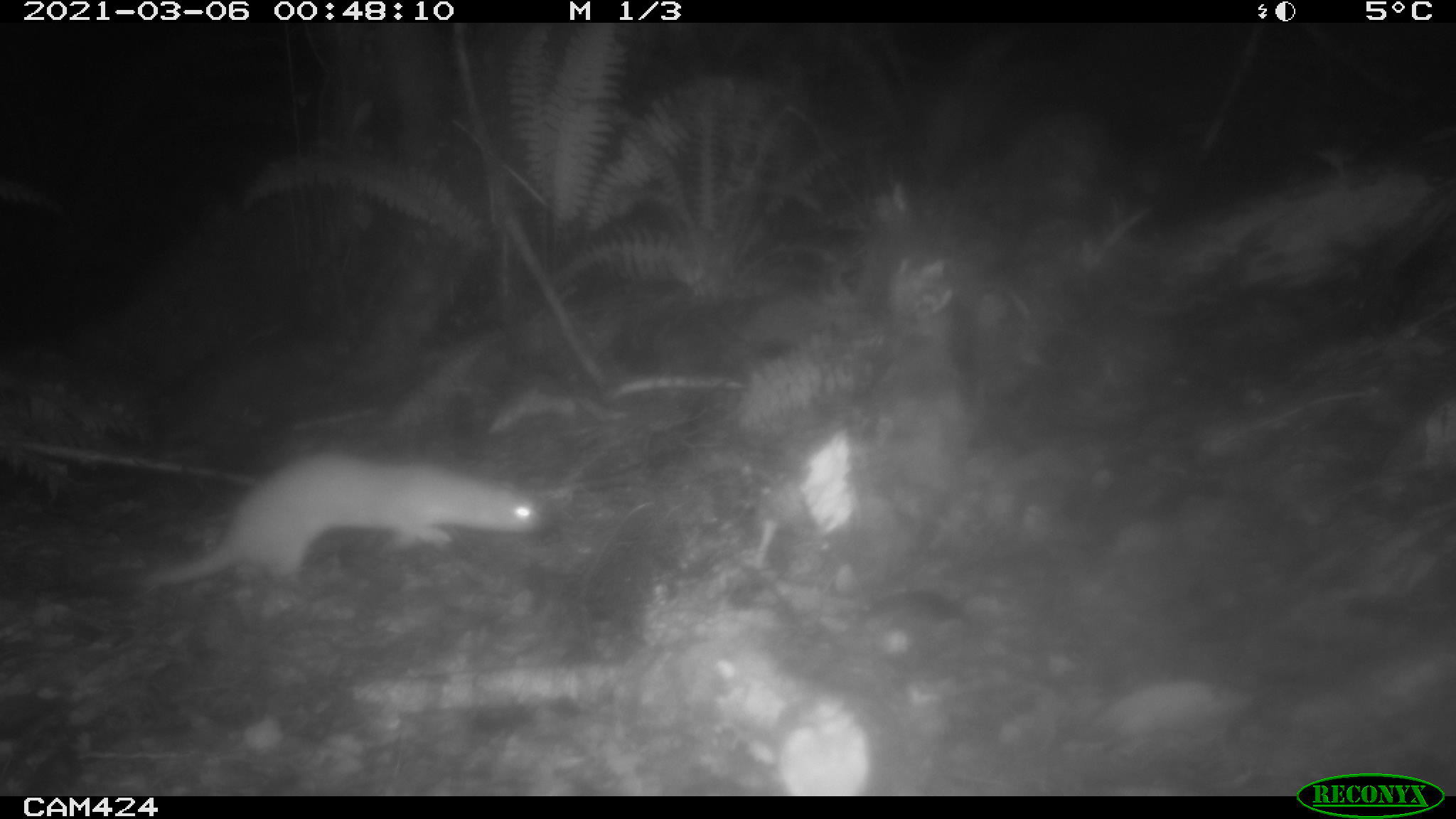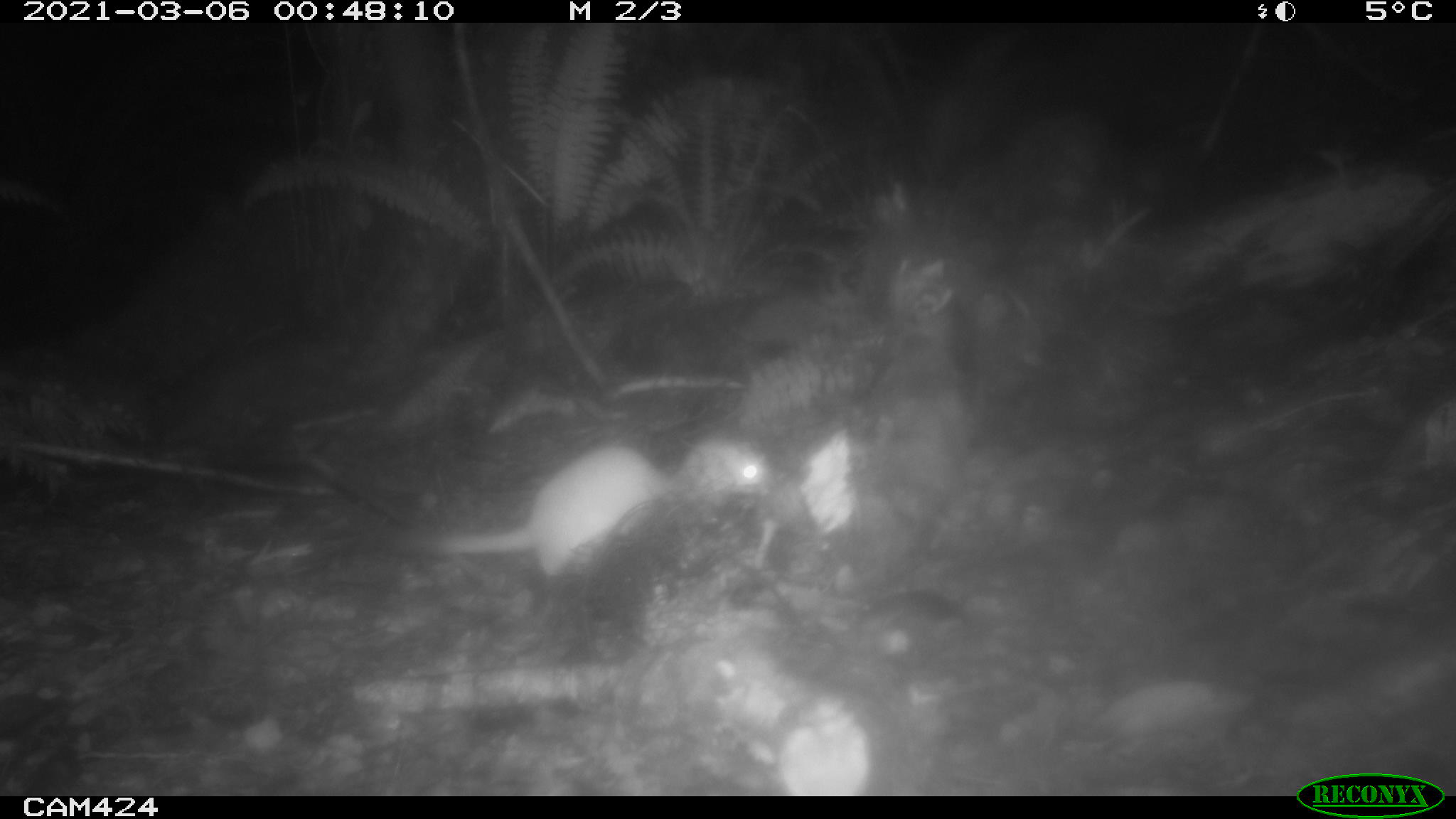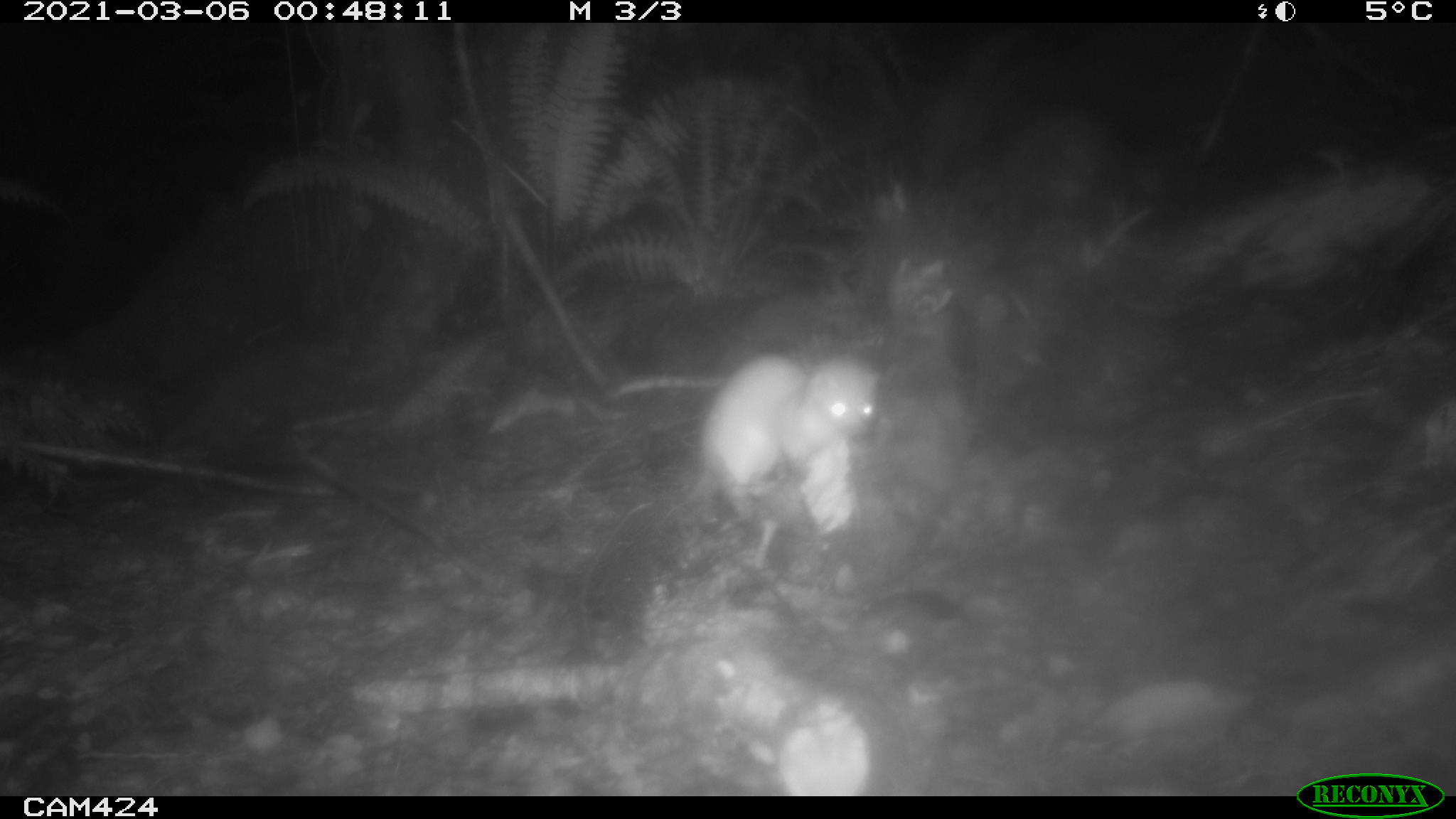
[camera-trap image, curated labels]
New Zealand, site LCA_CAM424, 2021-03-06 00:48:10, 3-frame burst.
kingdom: Animalia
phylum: Chordata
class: Mammalia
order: Carnivora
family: Mustelidae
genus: Mustela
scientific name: Mustela erminea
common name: stoat